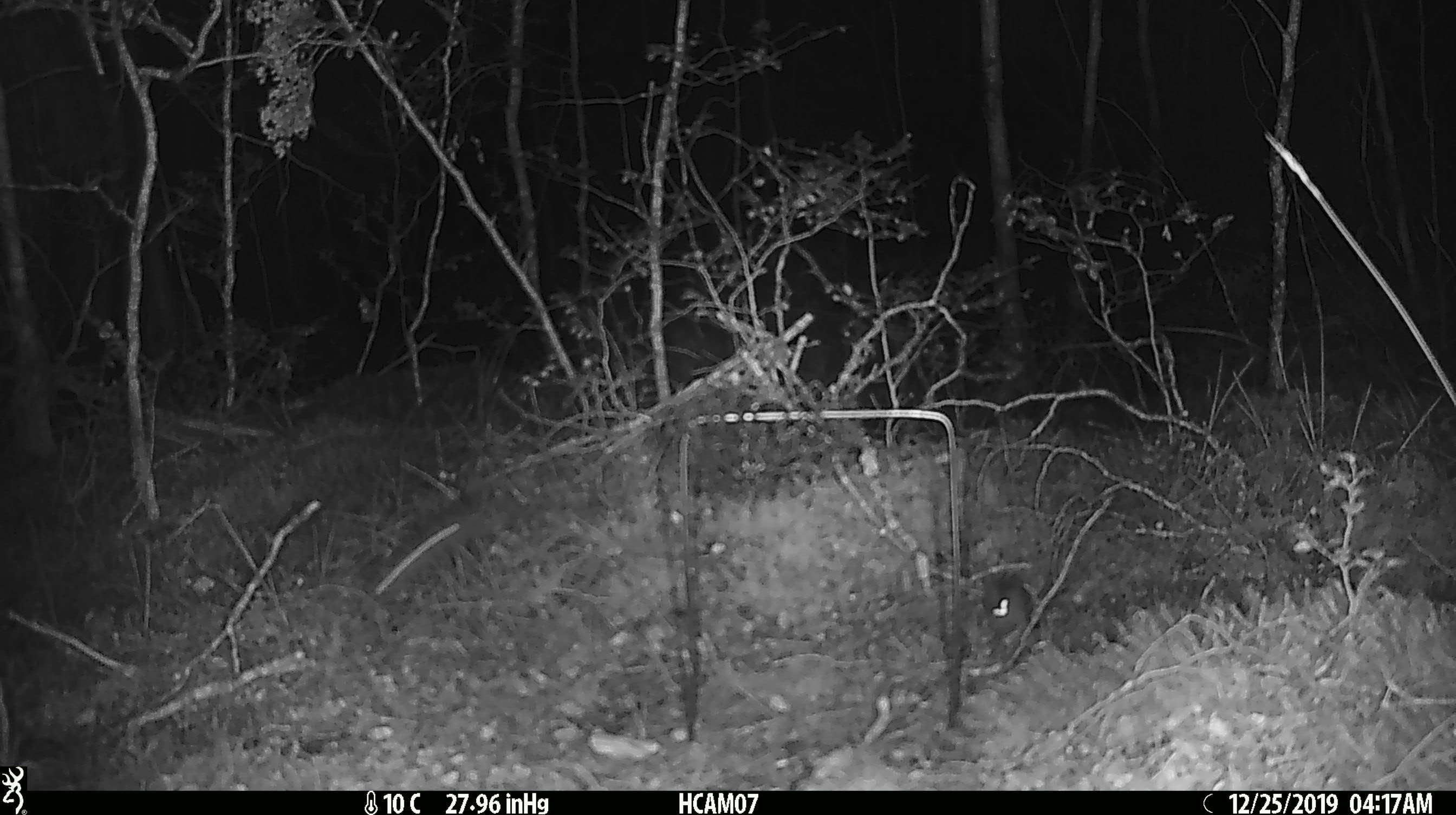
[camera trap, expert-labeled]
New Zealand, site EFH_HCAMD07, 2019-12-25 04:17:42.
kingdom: Animalia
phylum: Chordata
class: Mammalia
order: Rodentia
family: Muridae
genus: Mus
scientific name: Mus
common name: mouse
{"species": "mouse (Mus)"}